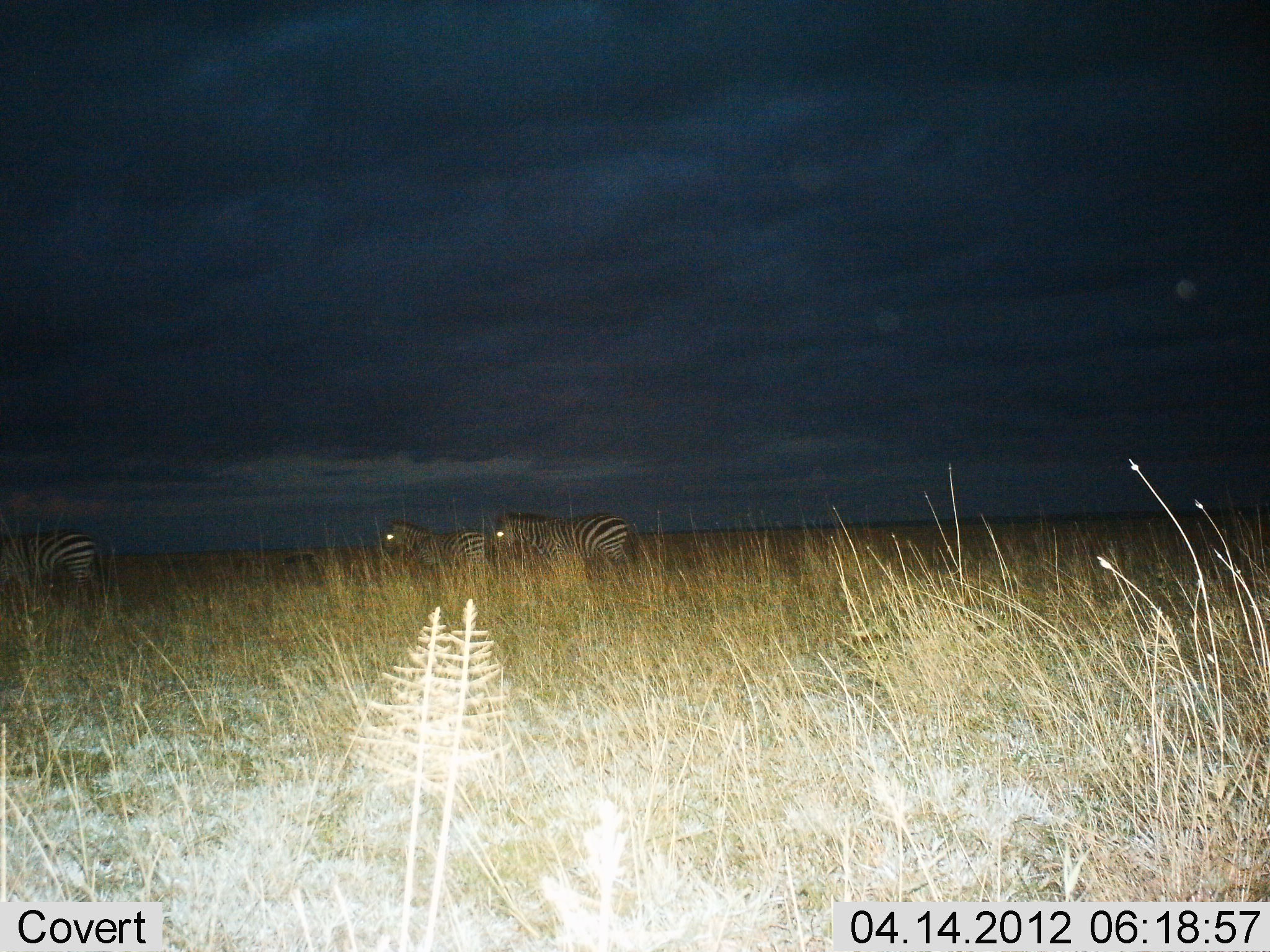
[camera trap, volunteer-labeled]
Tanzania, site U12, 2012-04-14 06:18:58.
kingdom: Animalia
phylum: Chordata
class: Mammalia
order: Perissodactyla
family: Equidae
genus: Equus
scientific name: Equus quagga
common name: plains zebra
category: zebra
Zebra (plains zebra) (Equus quagga), count 3. Behavior (volunteer vote fractions): standing 47%, resting 6%, moving 53%, interacting 0%. Young present (vote fraction): 18%. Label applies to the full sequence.